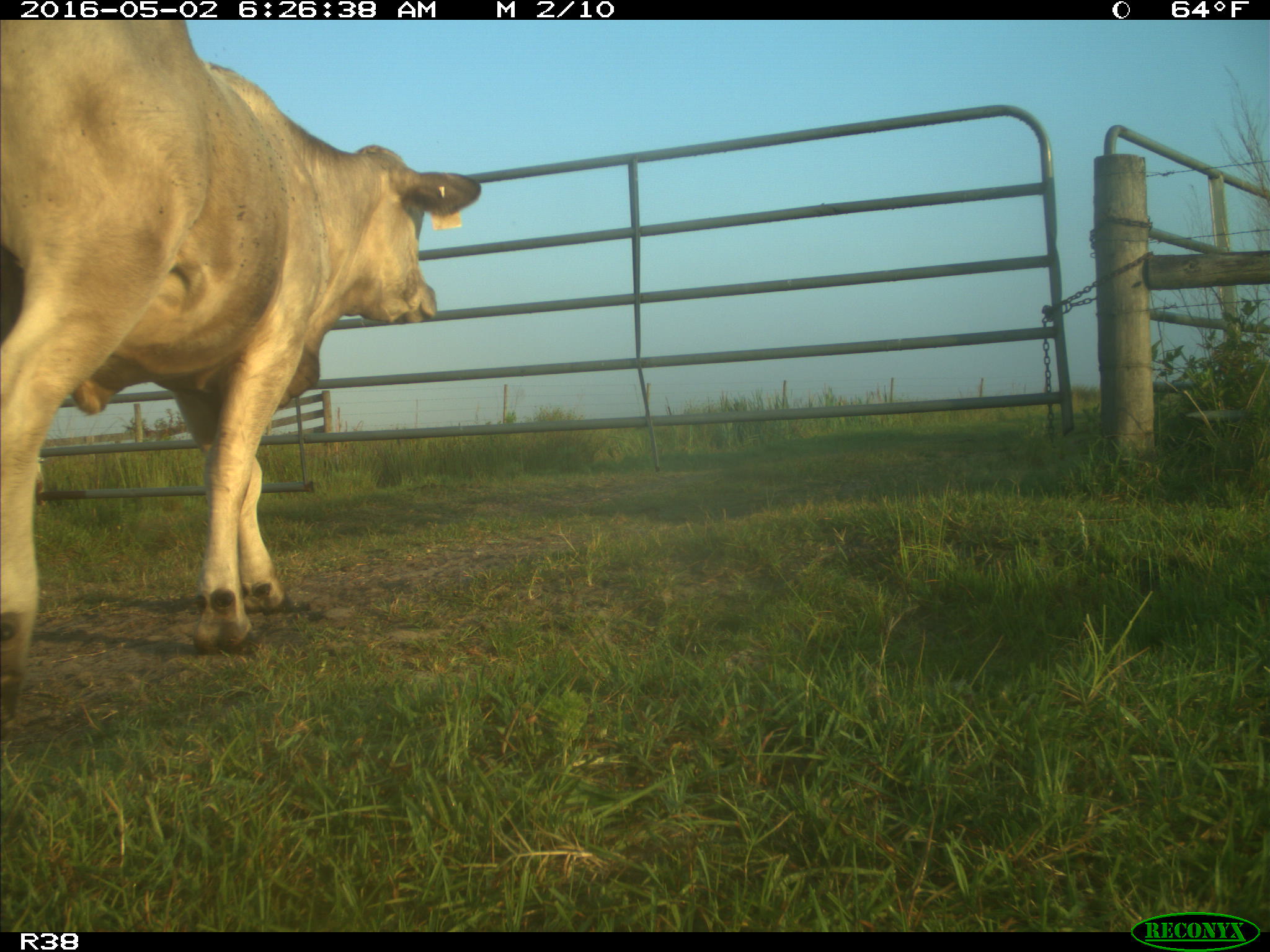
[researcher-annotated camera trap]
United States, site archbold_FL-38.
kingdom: Animalia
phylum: Chordata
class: Mammalia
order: Artiodactyla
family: Bovidae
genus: Bos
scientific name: Bos taurus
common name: domestic cow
Bos taurus (domestic cow).